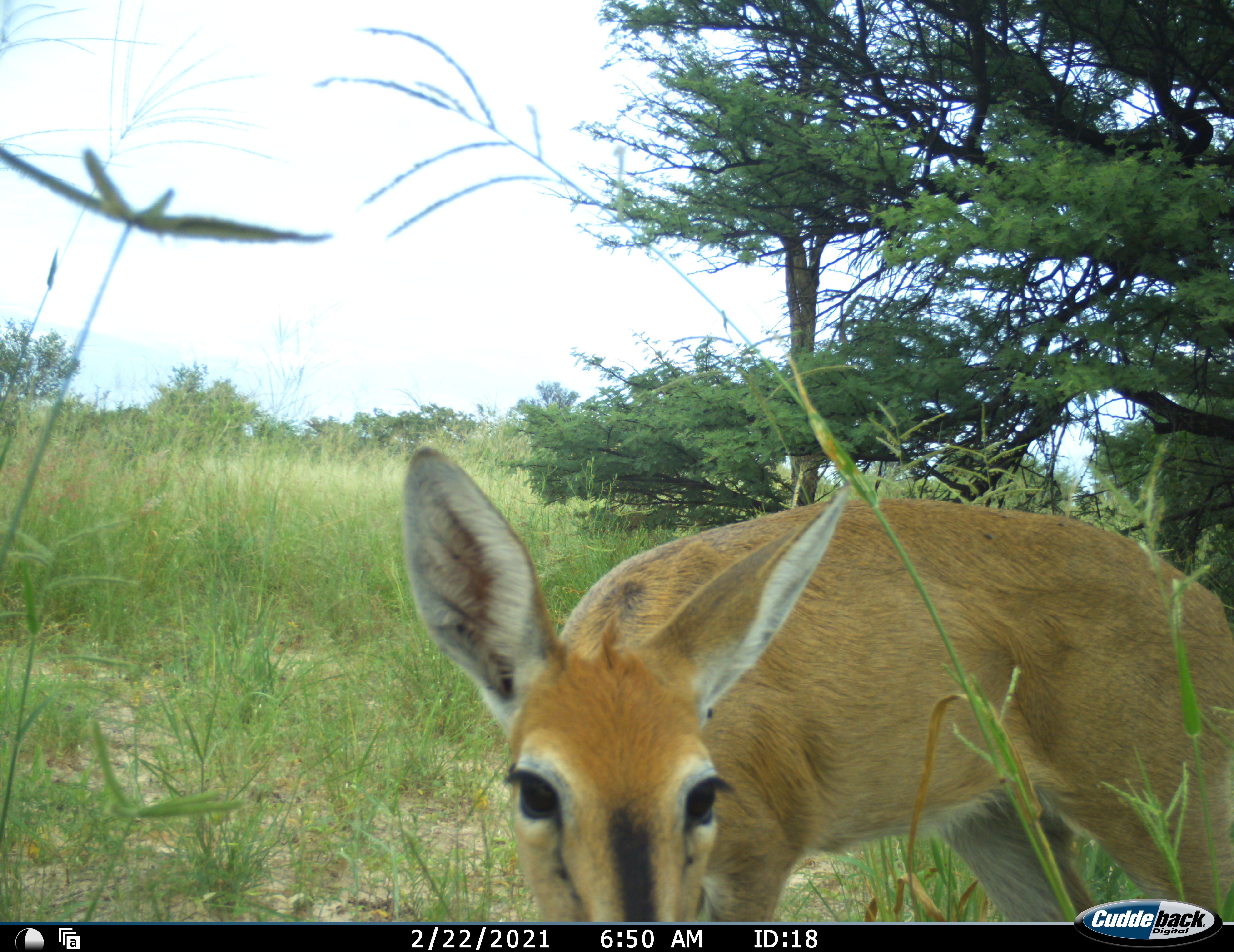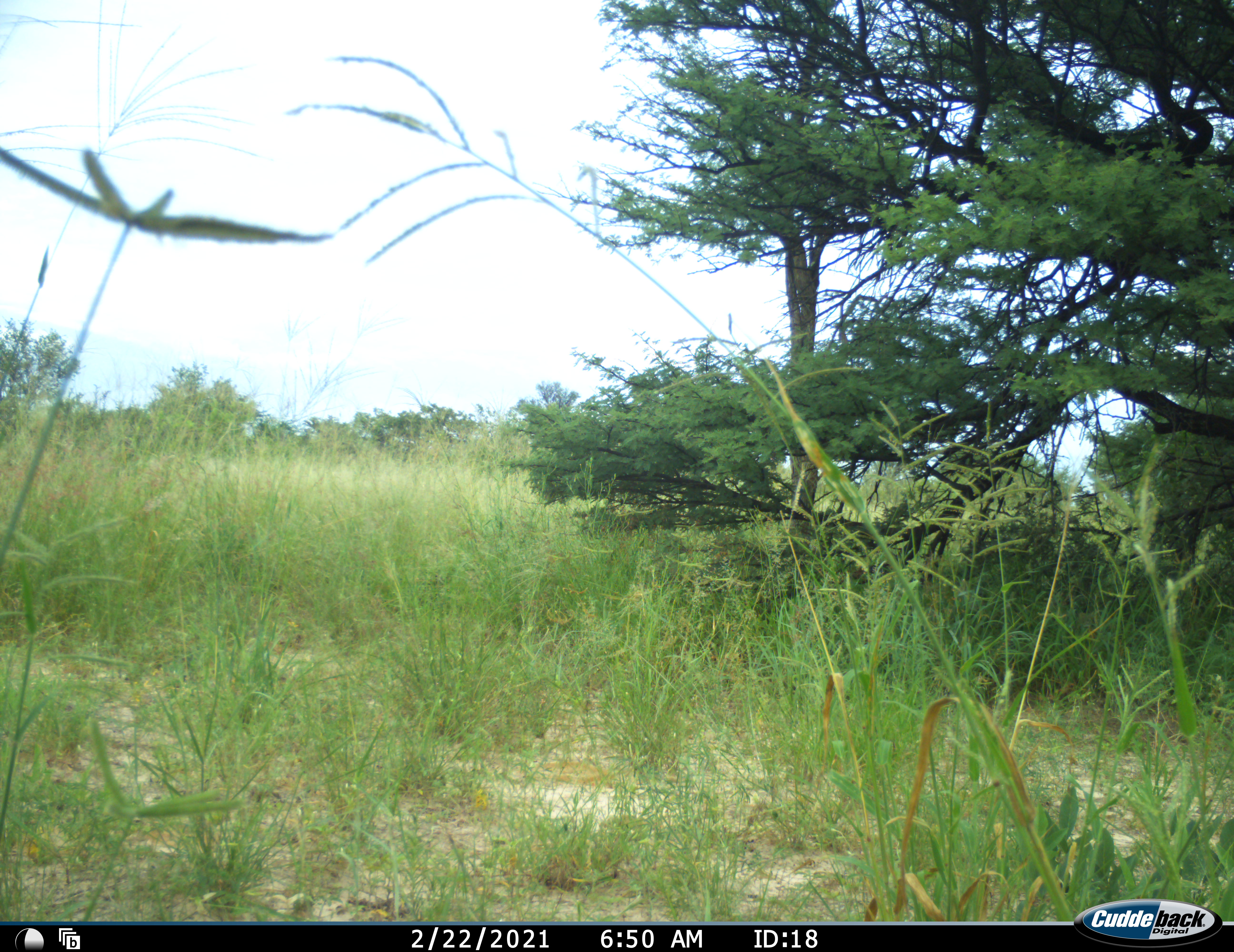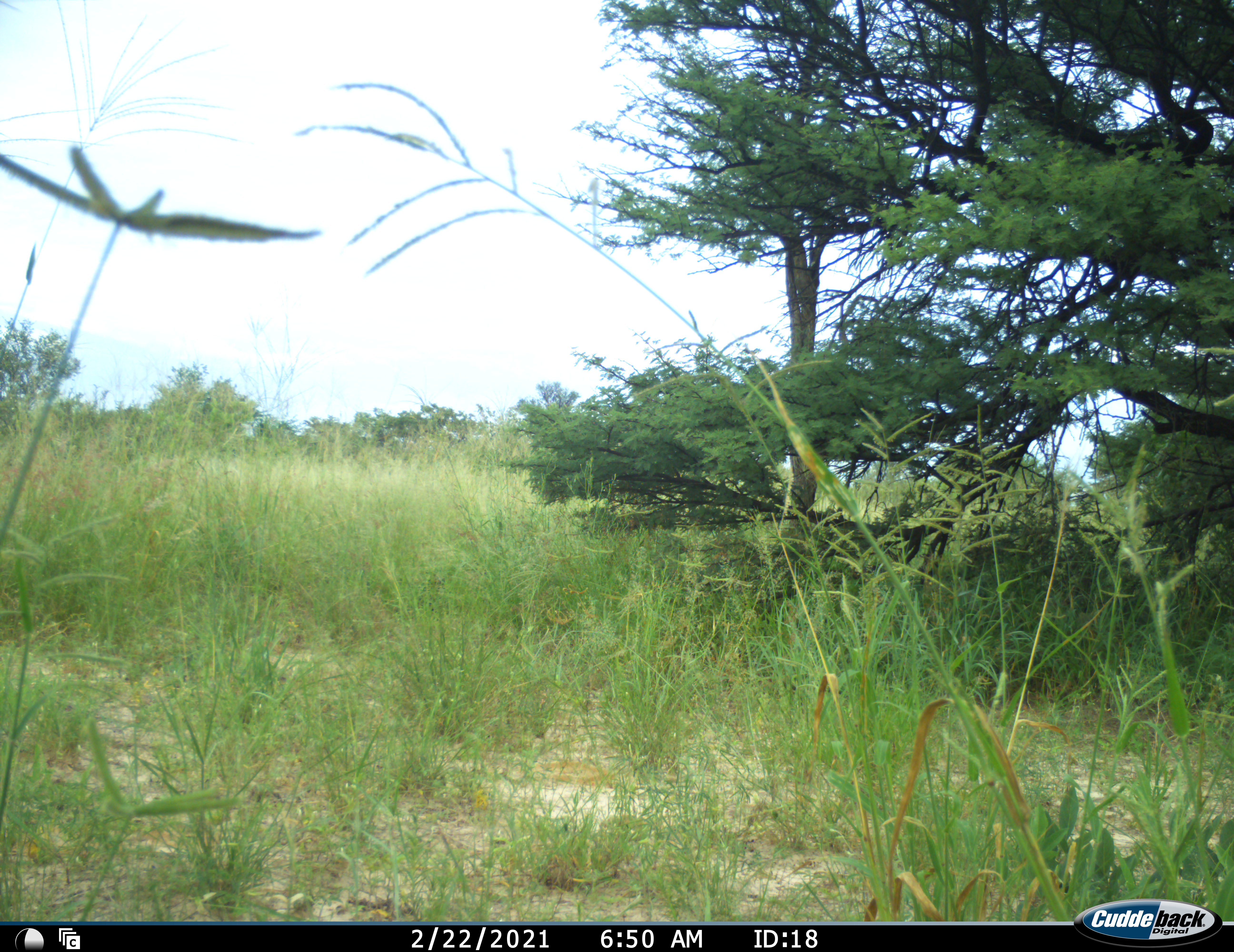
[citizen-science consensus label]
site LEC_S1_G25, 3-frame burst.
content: unidentified animal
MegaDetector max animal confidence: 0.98